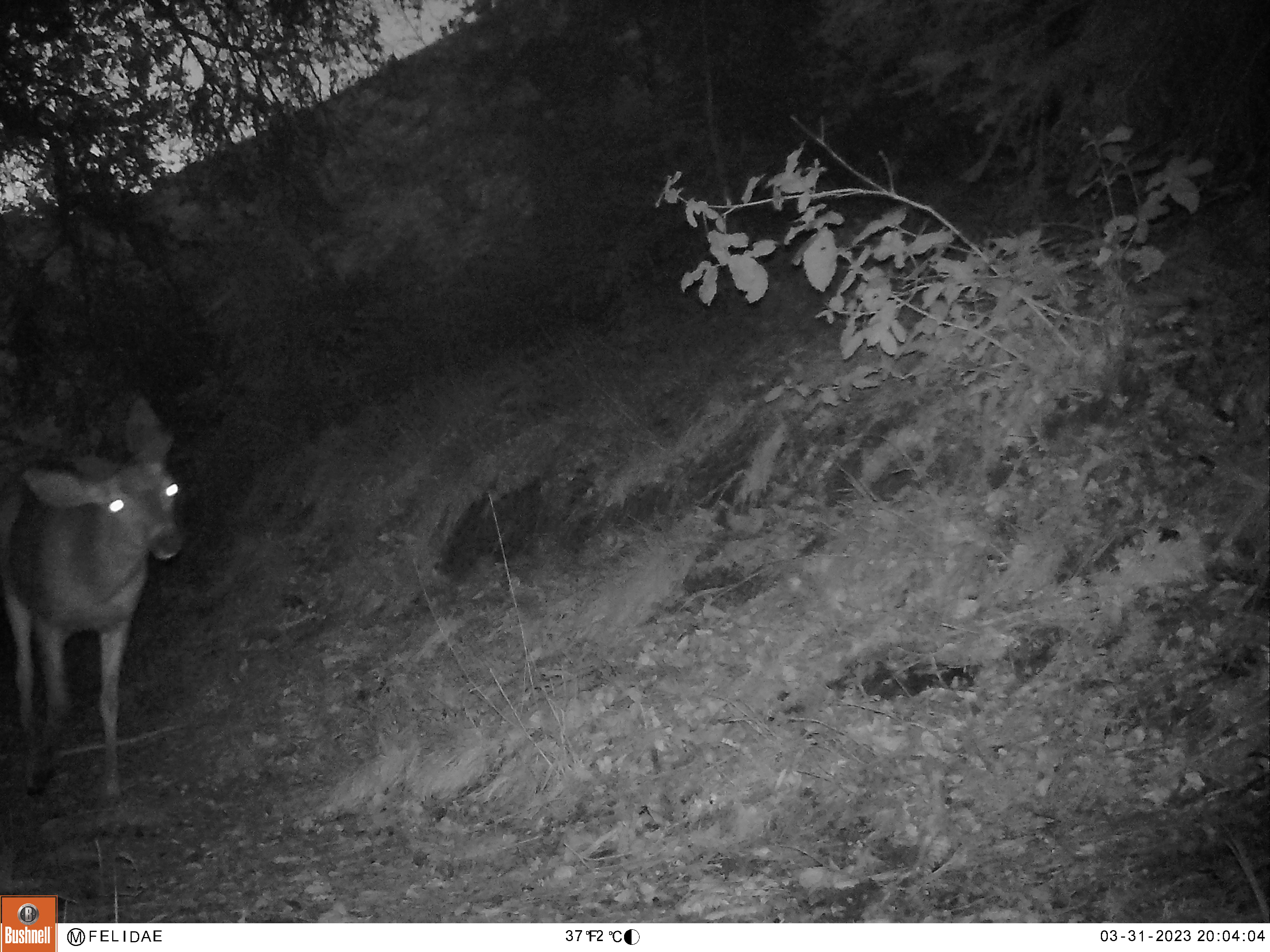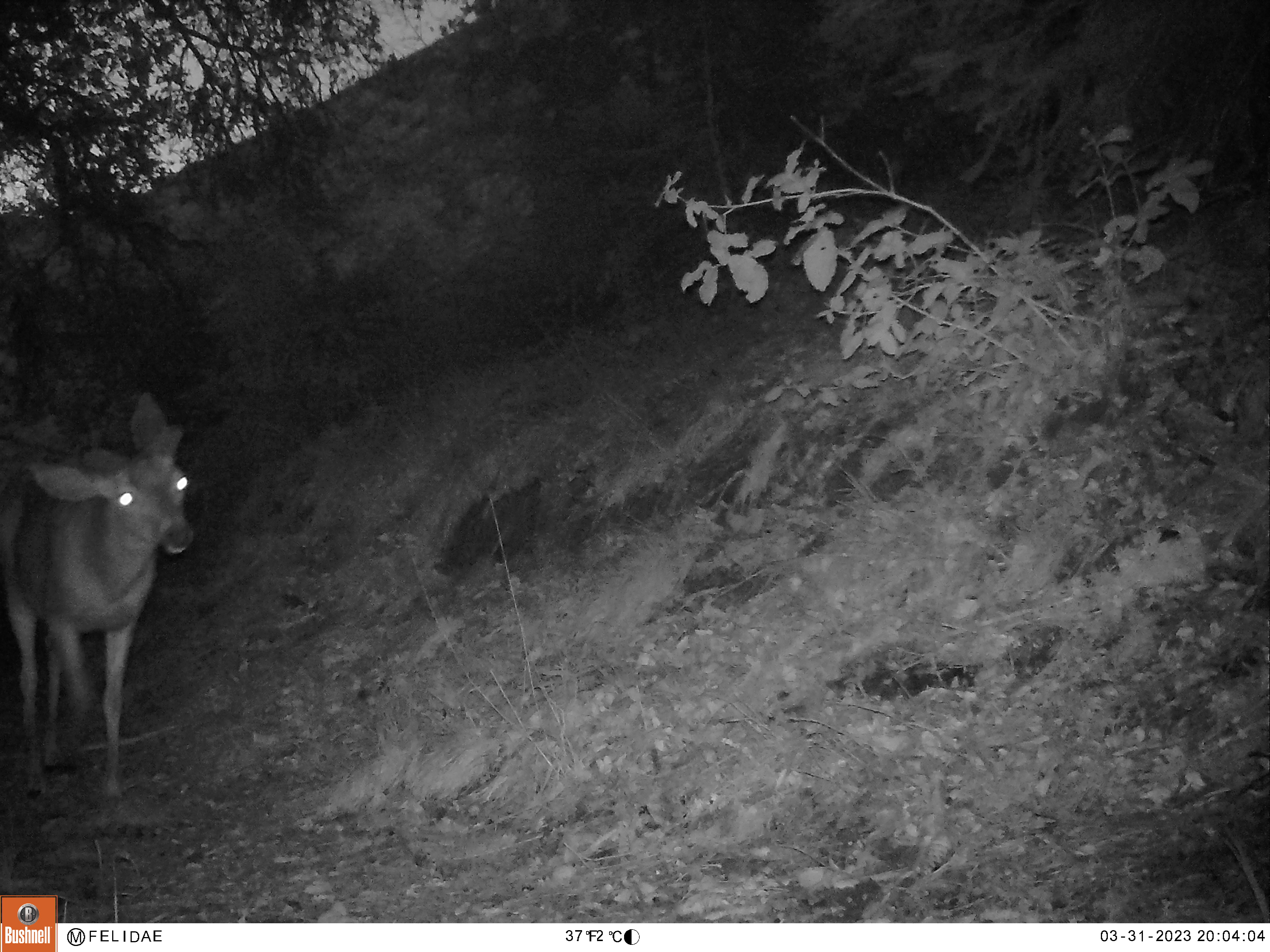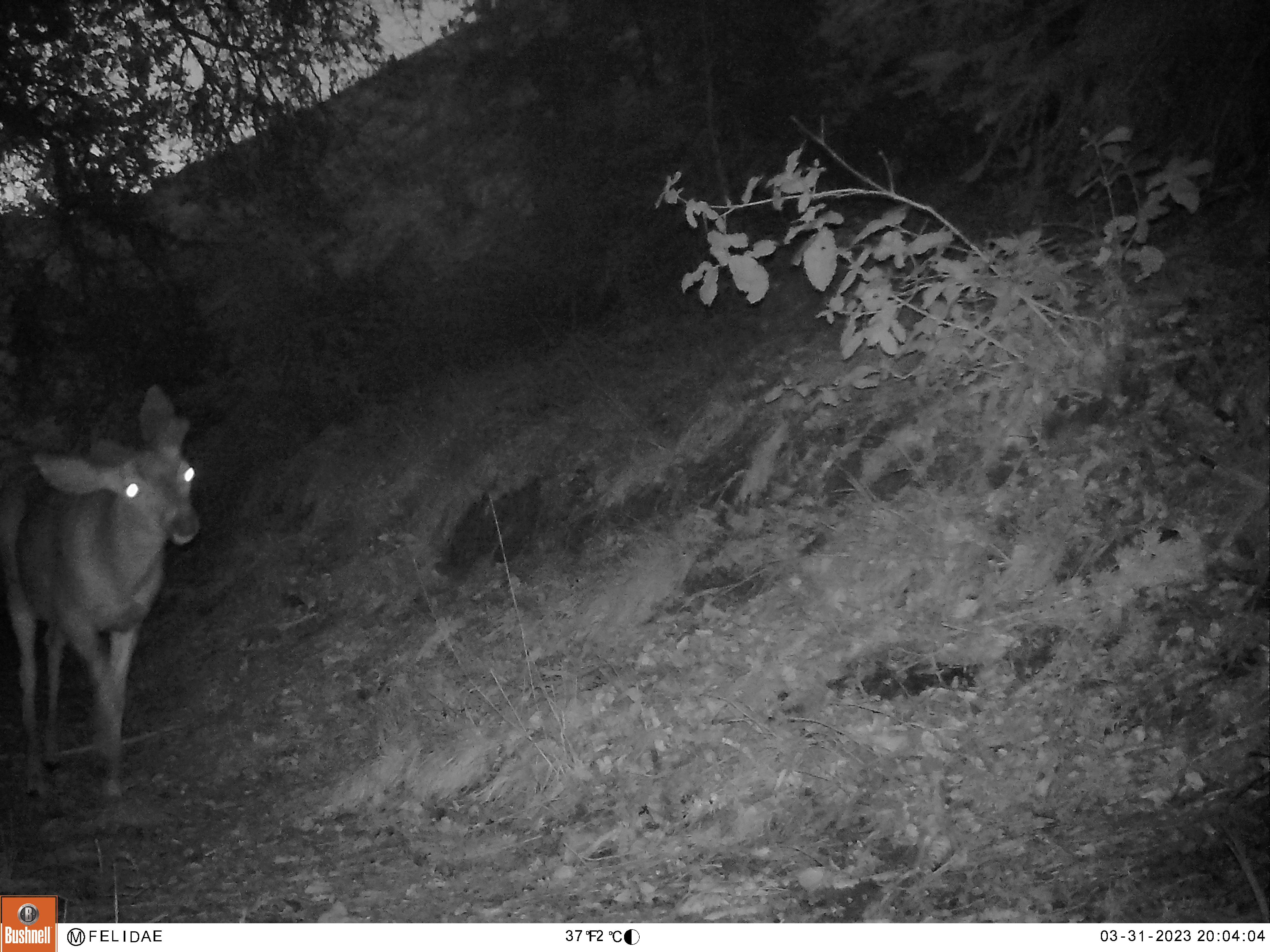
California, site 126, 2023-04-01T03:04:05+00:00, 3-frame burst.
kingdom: Animalia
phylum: Chordata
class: Mammalia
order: Artiodactyla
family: Cervidae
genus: Odocoileus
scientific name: Odocoileus hemionus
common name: mule deer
Mule deer (Odocoileus hemionus).